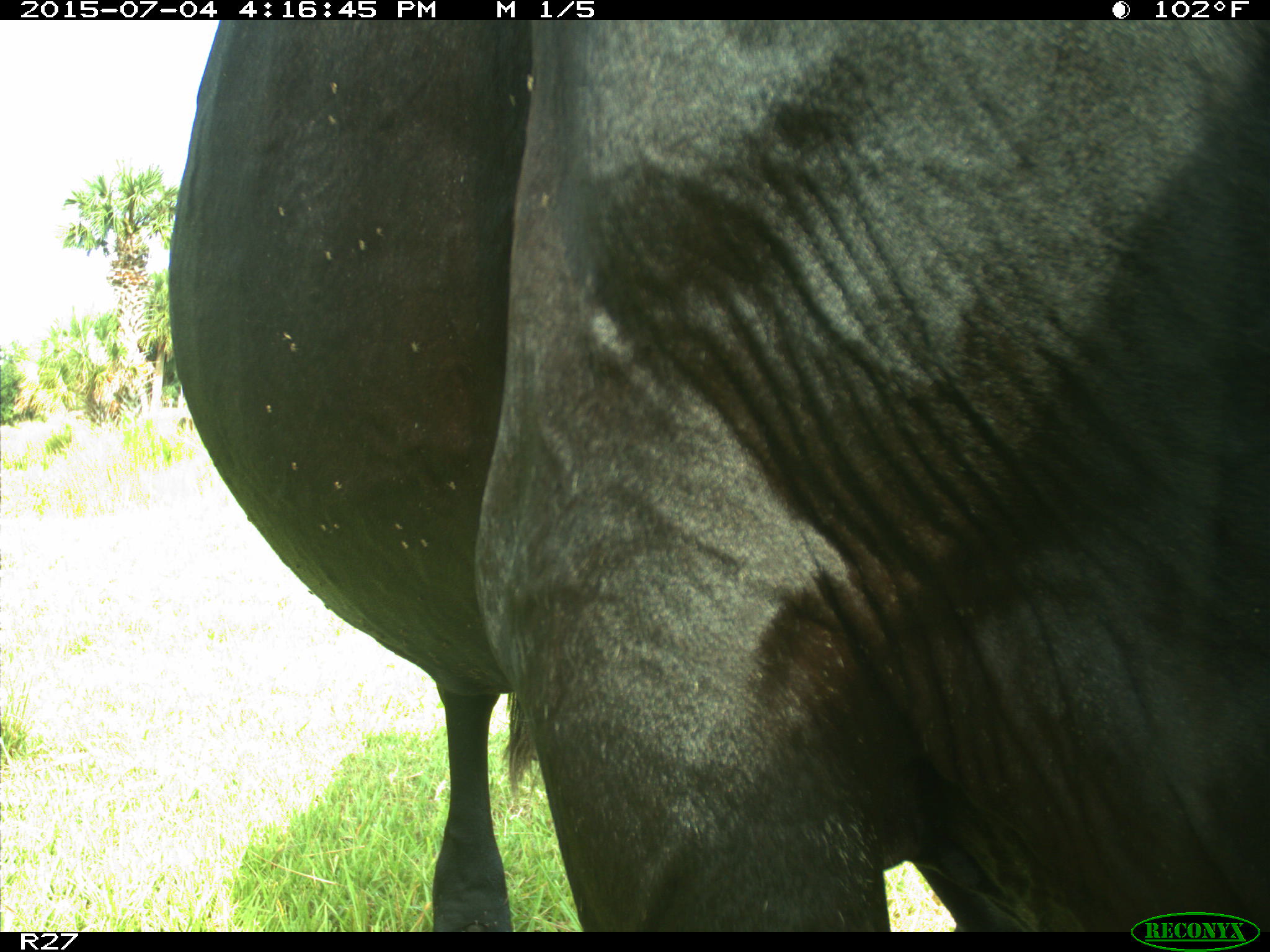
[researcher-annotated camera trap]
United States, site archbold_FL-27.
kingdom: Animalia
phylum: Chordata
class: Mammalia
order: Artiodactyla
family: Bovidae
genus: Bos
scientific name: Bos taurus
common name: domestic cow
Bos taurus (domestic cow).